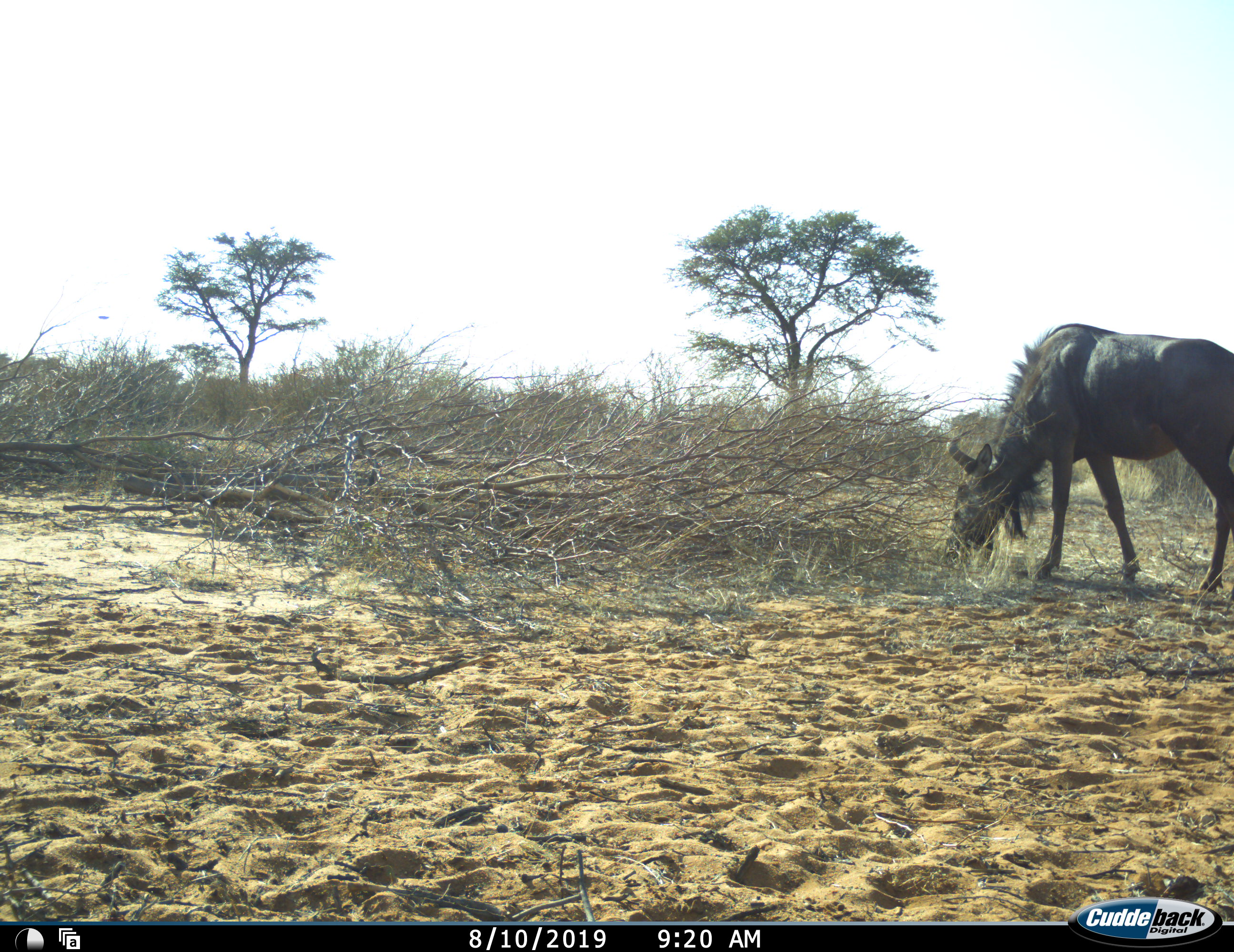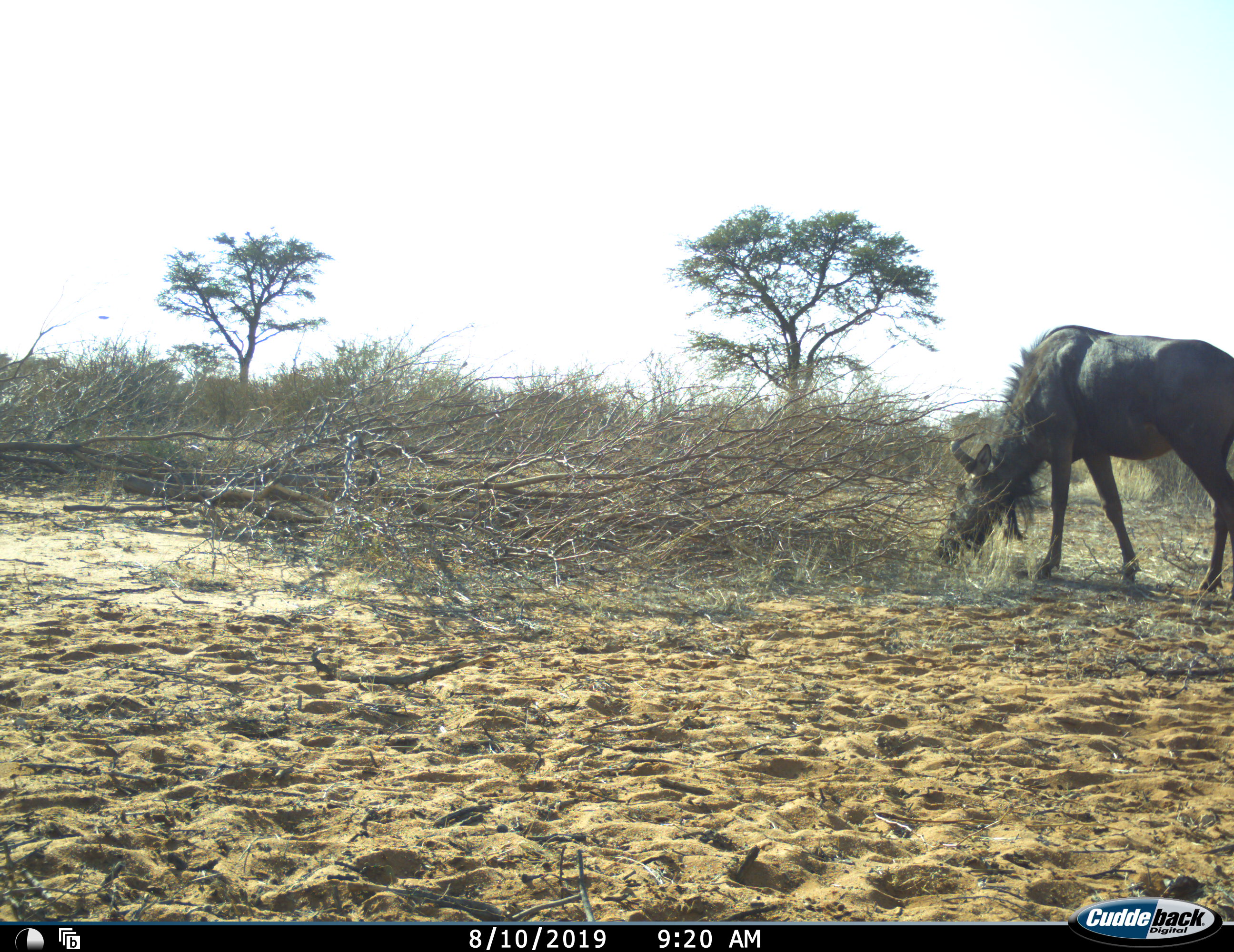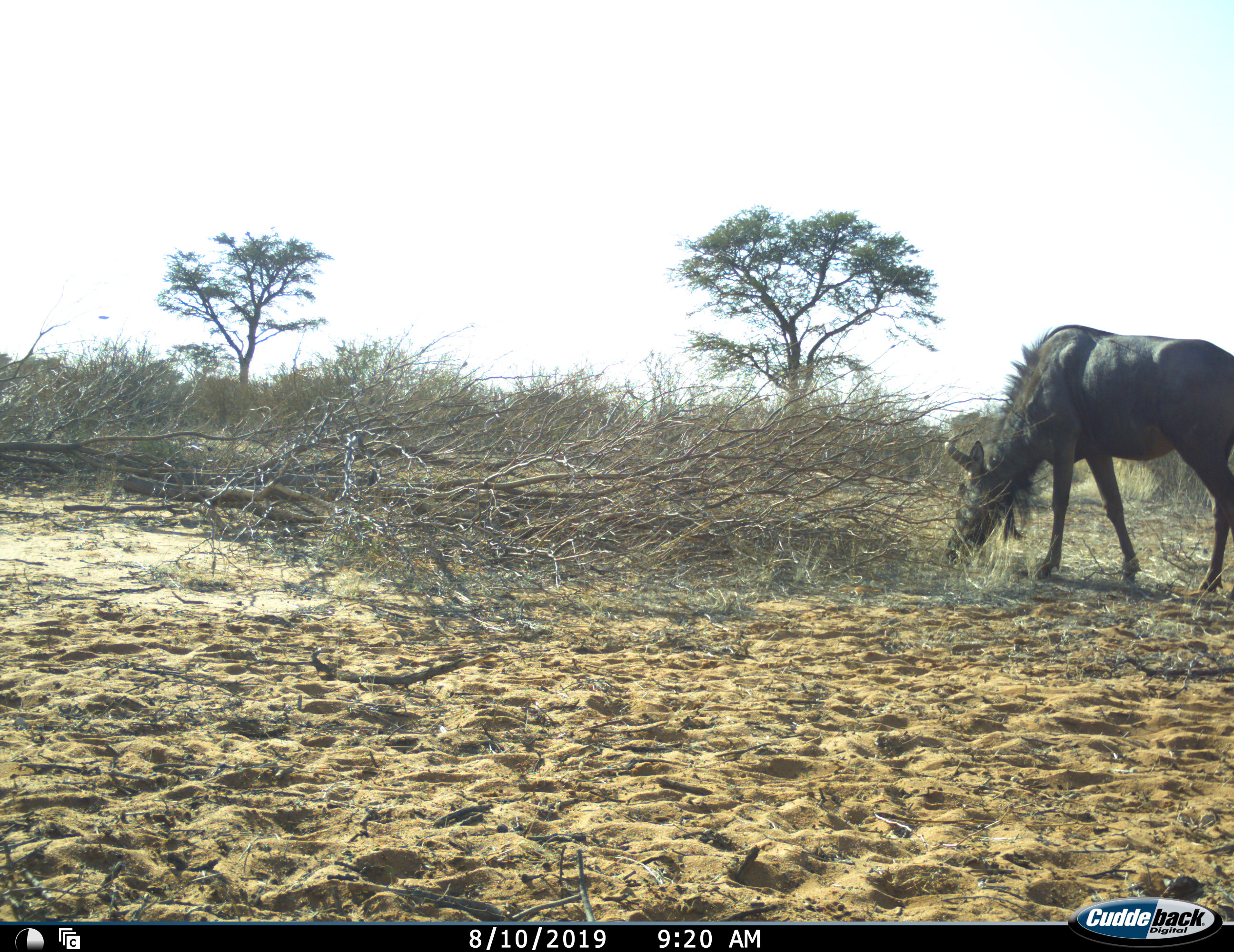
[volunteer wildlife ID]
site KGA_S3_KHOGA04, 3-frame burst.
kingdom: Animalia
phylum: Chordata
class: Mammalia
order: Artiodactyla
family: Bovidae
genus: Connochaetes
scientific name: Connochaetes taurinus taurinus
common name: blue wildebeest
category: wildebeestblue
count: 1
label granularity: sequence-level